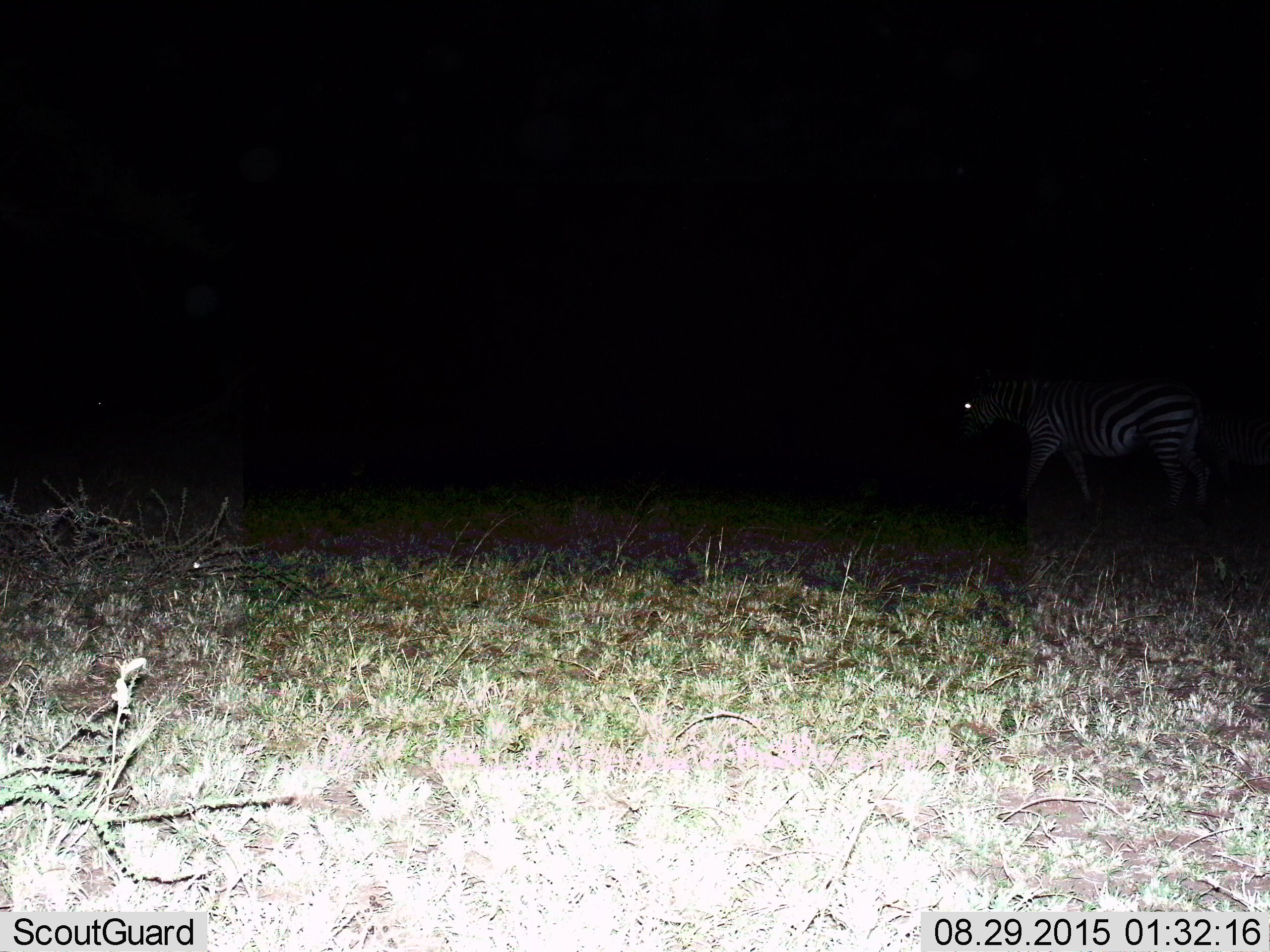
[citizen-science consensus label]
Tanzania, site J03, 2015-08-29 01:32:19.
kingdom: Animalia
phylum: Chordata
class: Mammalia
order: Perissodactyla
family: Equidae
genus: Equus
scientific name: Equus quagga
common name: plains zebra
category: zebra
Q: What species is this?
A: Zebra (plains zebra) (Equus quagga).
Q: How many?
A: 1.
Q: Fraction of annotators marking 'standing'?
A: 10%.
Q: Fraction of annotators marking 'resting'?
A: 0%.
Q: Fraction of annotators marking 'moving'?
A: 90%.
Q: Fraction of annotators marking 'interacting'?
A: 0%.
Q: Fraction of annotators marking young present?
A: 0%.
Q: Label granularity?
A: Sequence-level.